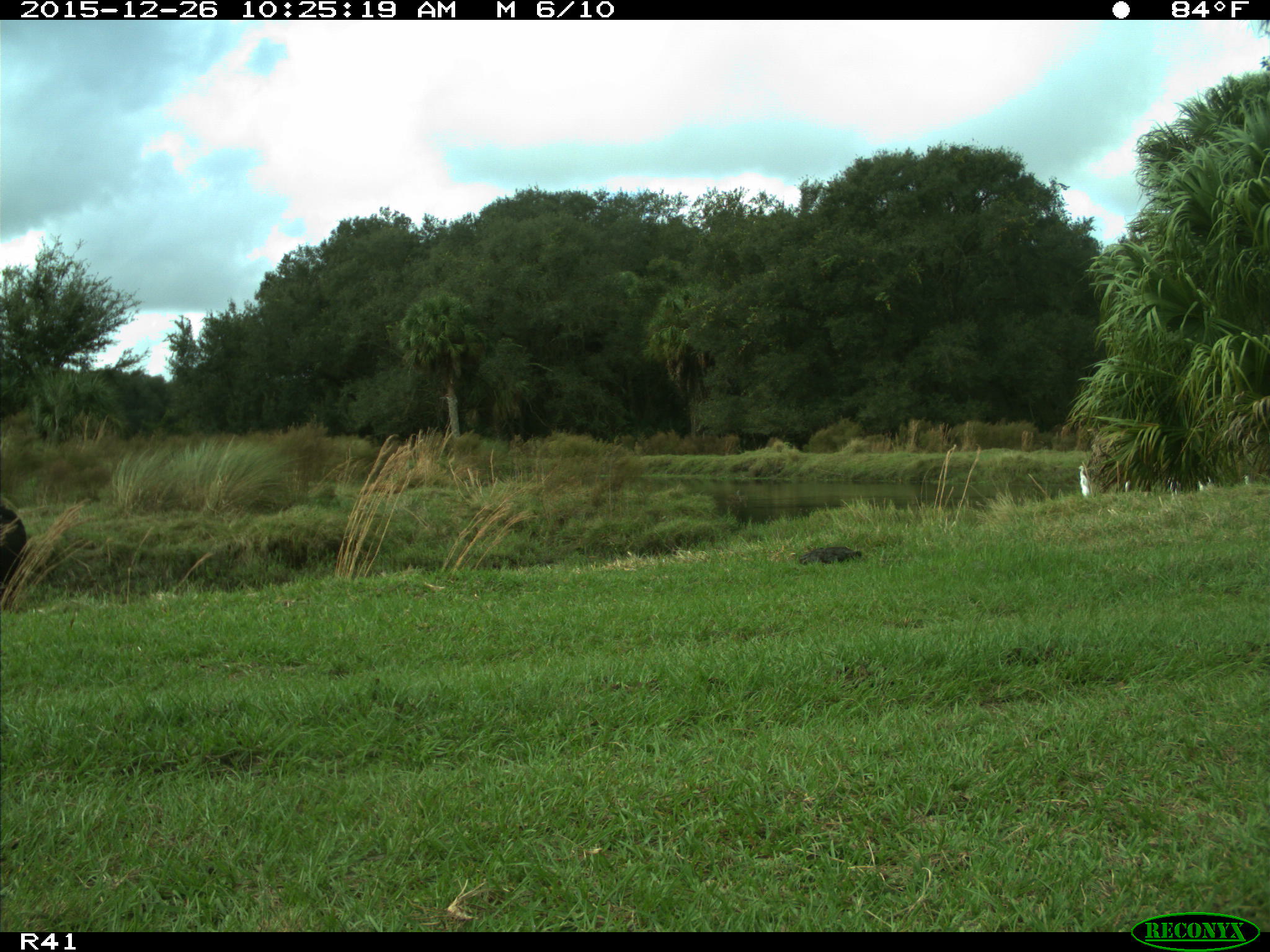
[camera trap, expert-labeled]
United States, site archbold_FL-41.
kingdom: Animalia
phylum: Chordata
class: Mammalia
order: Artiodactyla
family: Bovidae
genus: Bos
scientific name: Bos taurus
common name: domestic cow